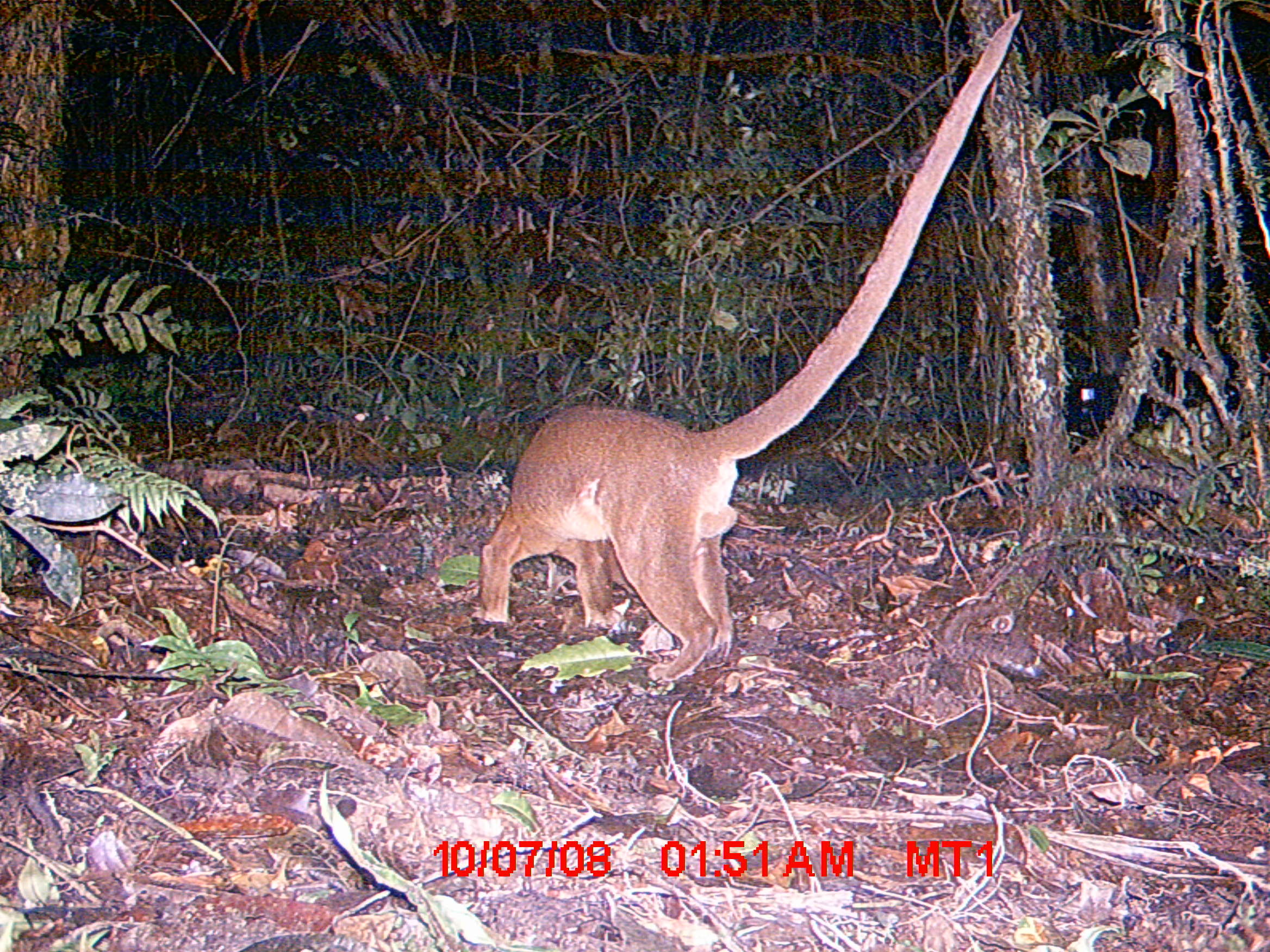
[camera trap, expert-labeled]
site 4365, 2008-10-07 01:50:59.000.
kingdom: Animalia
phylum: Chordata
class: Mammalia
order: Carnivora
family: Eupleridae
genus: Cryptoprocta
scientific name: Cryptoprocta ferox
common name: fossa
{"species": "Cryptoprocta ferox (fossa)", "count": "1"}